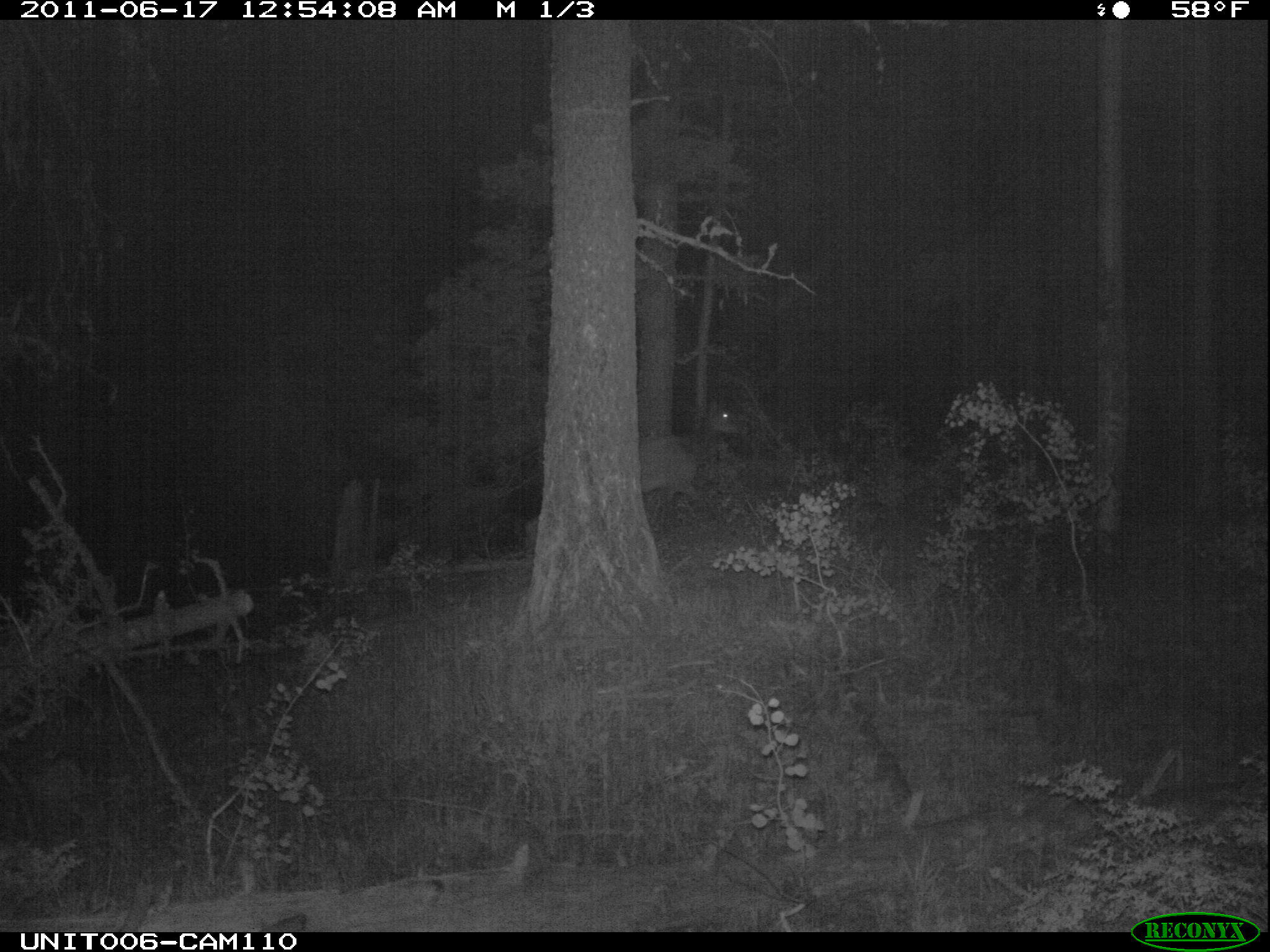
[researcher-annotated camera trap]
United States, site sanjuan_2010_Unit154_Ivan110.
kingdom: Animalia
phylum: Chordata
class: Mammalia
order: Artiodactyla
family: Cervidae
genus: Cervus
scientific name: Cervus elaphus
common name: red deer